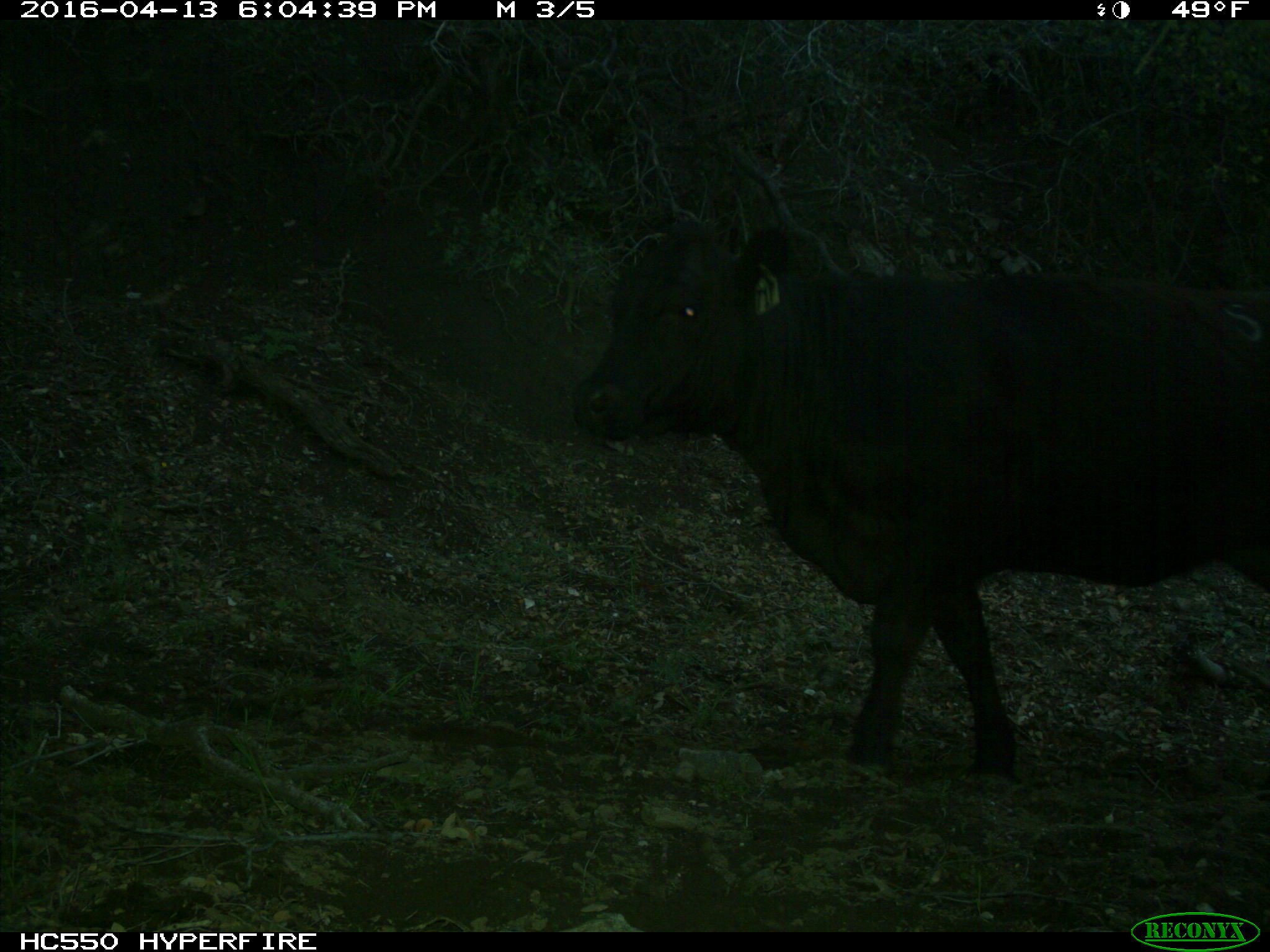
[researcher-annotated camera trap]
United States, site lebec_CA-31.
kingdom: Animalia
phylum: Chordata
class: Mammalia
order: Artiodactyla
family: Bovidae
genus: Bos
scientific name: Bos taurus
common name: domestic cow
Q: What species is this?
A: Bos taurus (domestic cow).